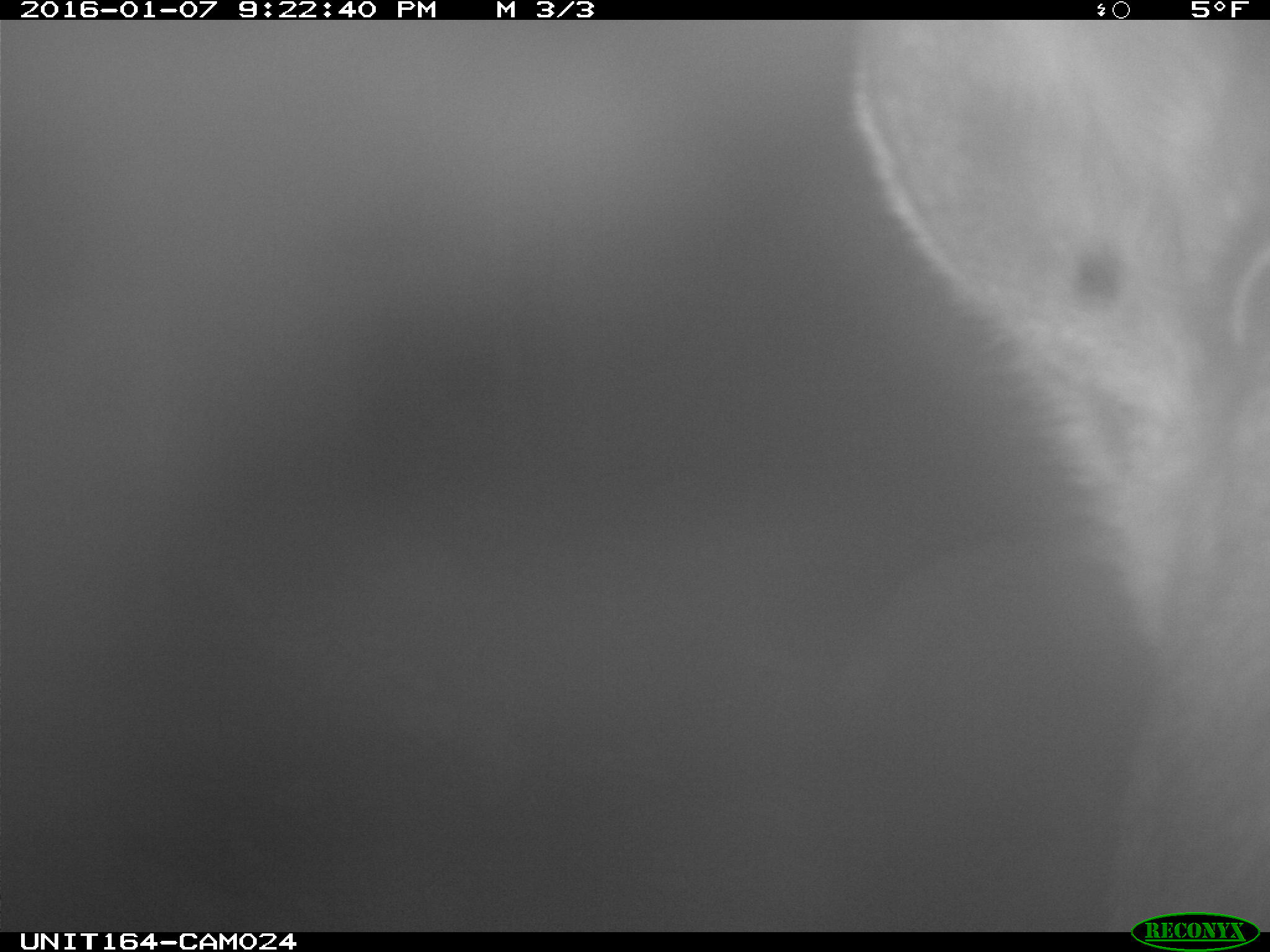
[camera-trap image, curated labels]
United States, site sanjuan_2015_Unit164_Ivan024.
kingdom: Animalia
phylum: Chordata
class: Mammalia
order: Artiodactyla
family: Cervidae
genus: Alces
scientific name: Alces alces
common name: moose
Alces alces (moose).